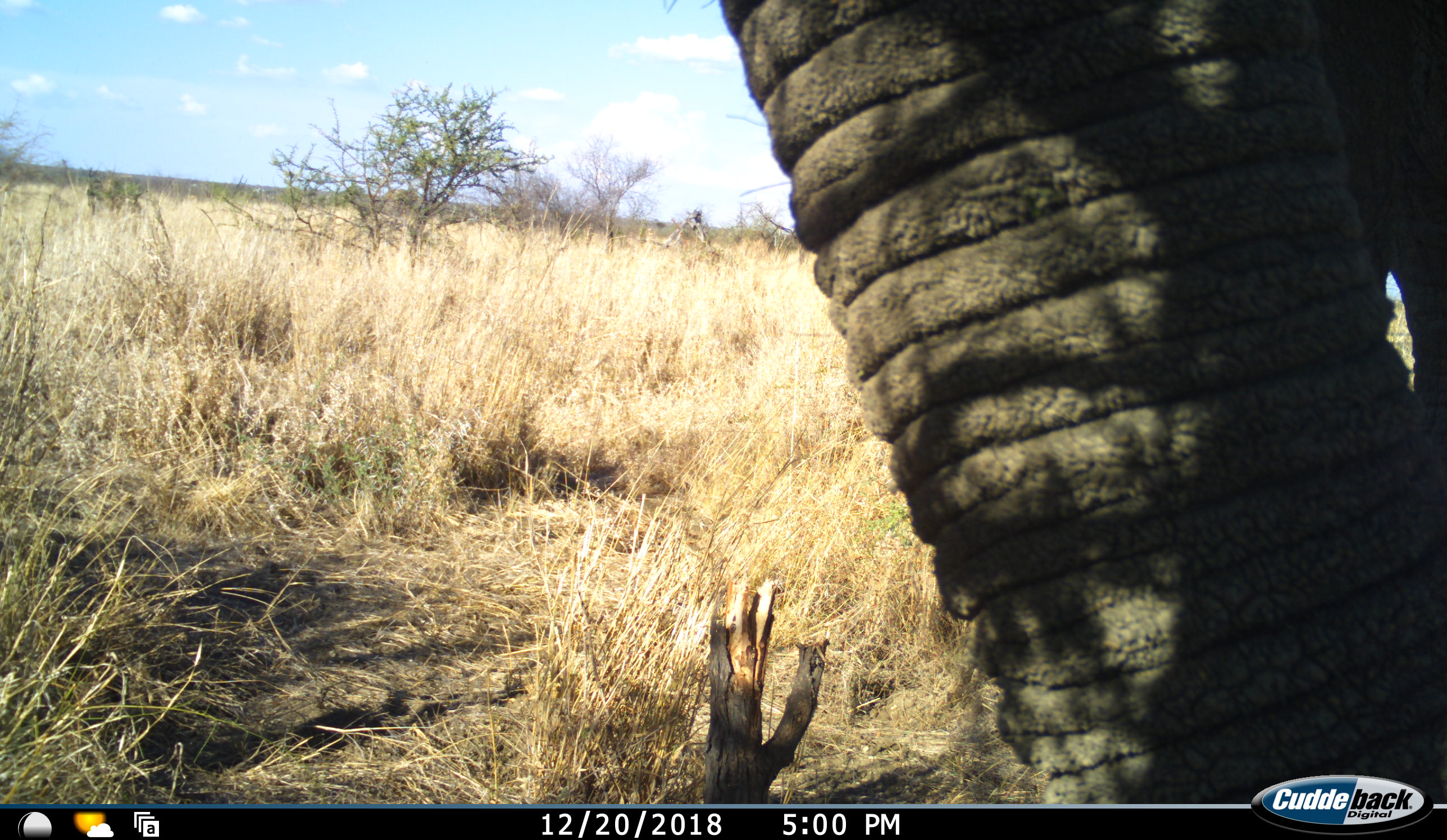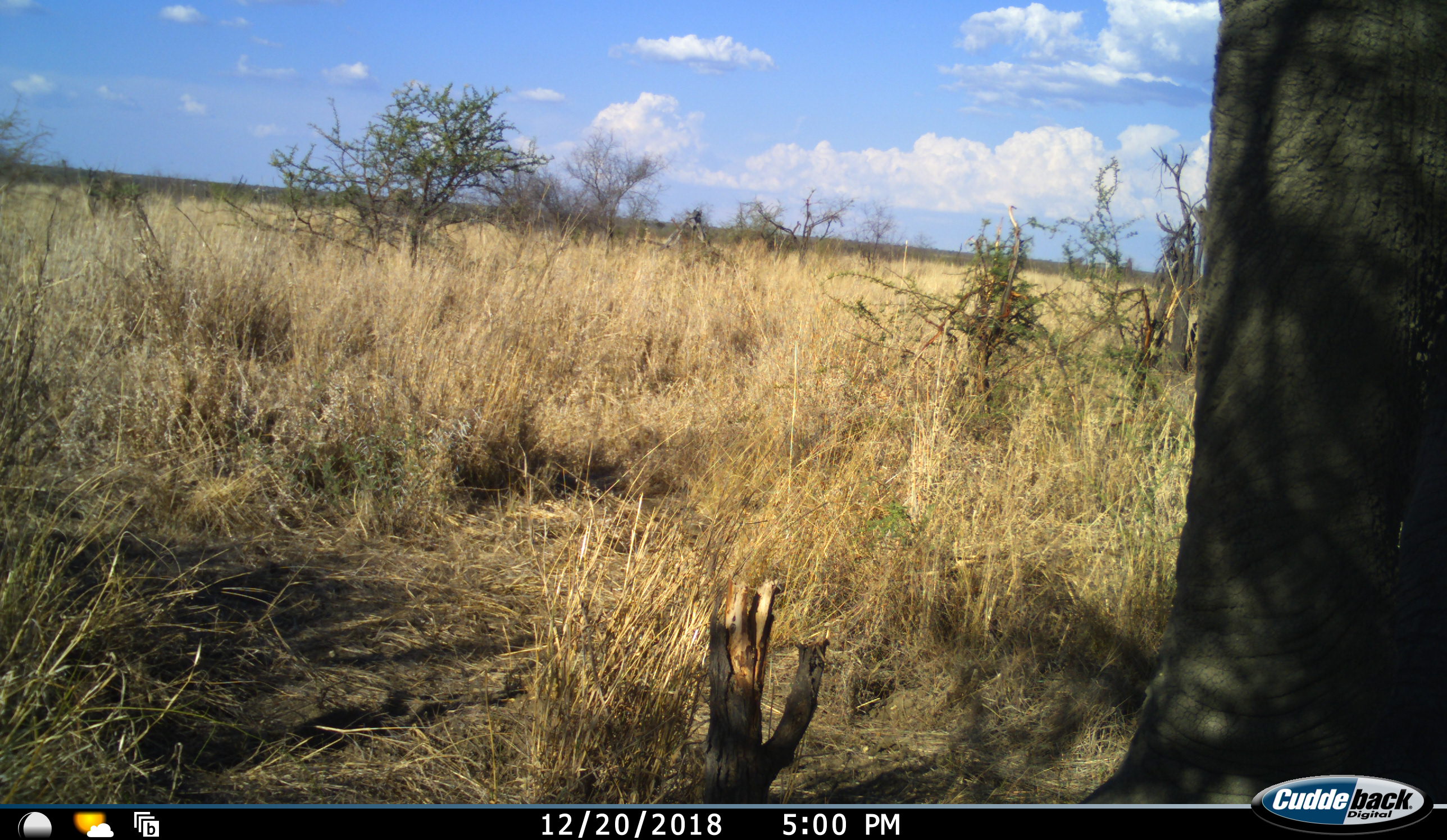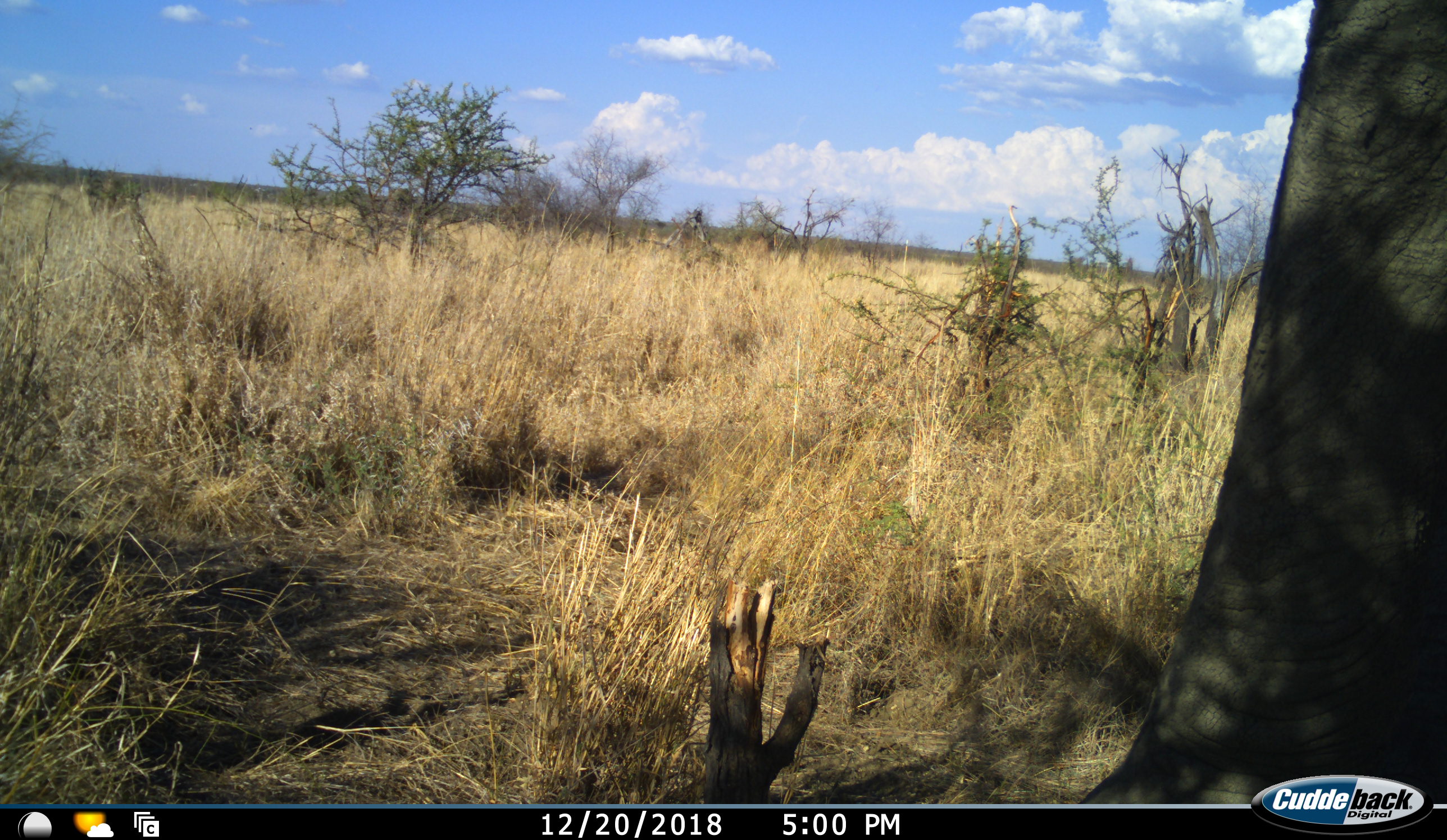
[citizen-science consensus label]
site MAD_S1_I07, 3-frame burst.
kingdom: Animalia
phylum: Chordata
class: Mammalia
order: Proboscidea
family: Elephantidae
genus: Loxodonta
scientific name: Loxodonta africana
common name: african bush elephant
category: elephant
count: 1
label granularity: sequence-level